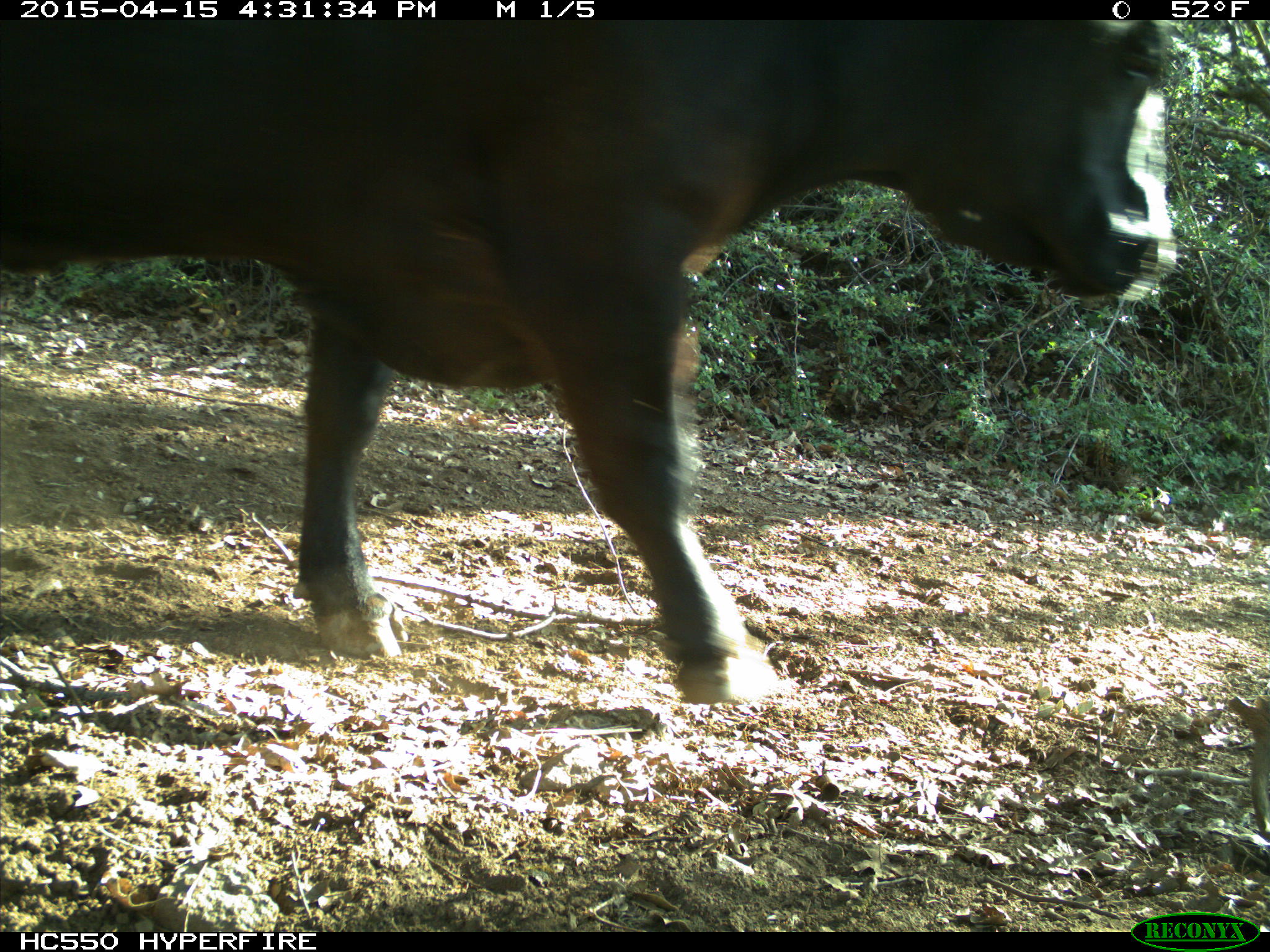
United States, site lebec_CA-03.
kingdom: Animalia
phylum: Chordata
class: Mammalia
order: Artiodactyla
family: Bovidae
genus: Bos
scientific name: Bos taurus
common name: domestic cow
Bos taurus (domestic cow).